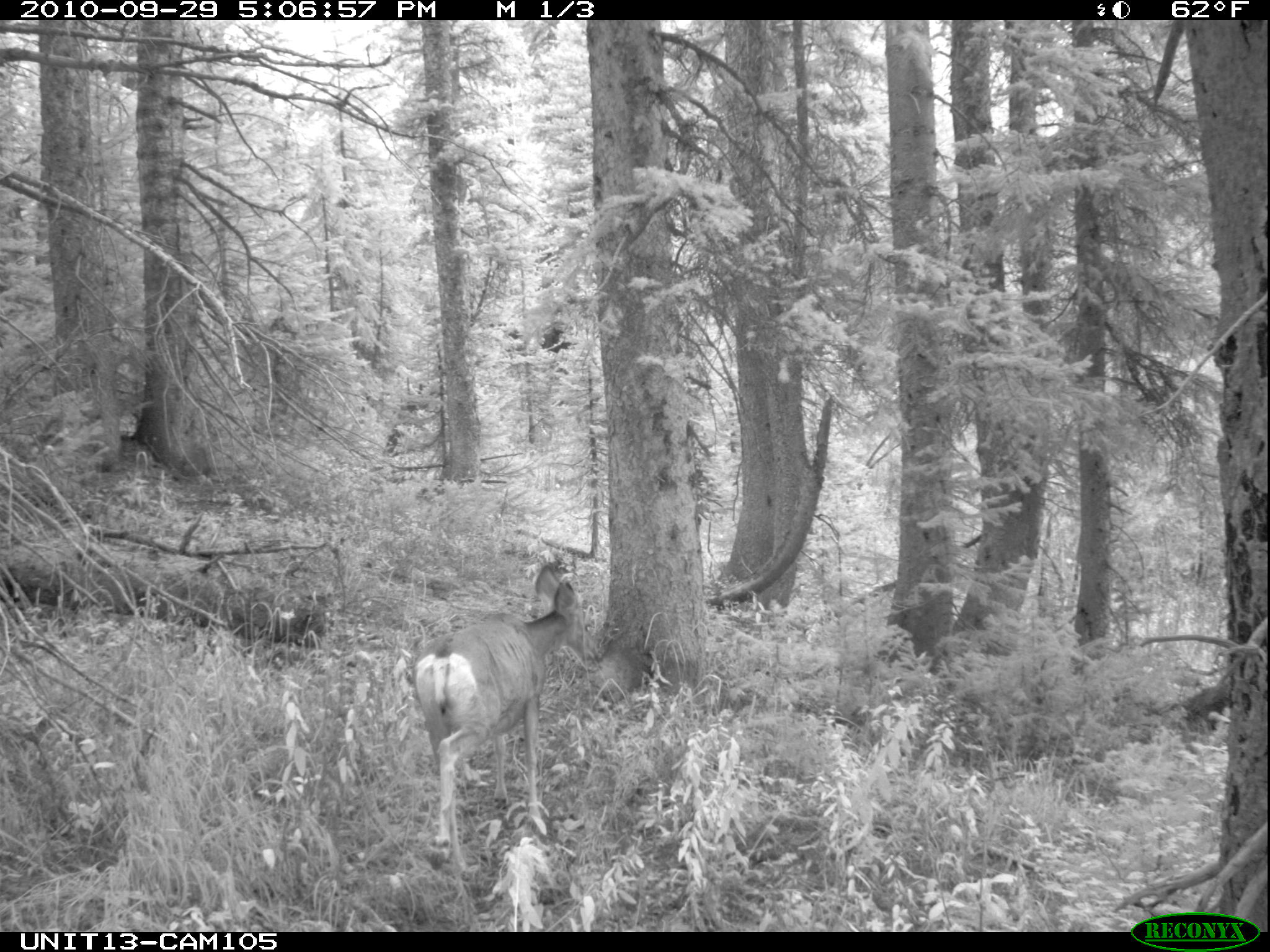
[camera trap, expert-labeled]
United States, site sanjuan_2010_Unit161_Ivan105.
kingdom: Animalia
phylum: Chordata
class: Mammalia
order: Artiodactyla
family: Cervidae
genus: Odocoileus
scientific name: Odocoileus hemionus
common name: mule deer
Odocoileus hemionus (mule deer).